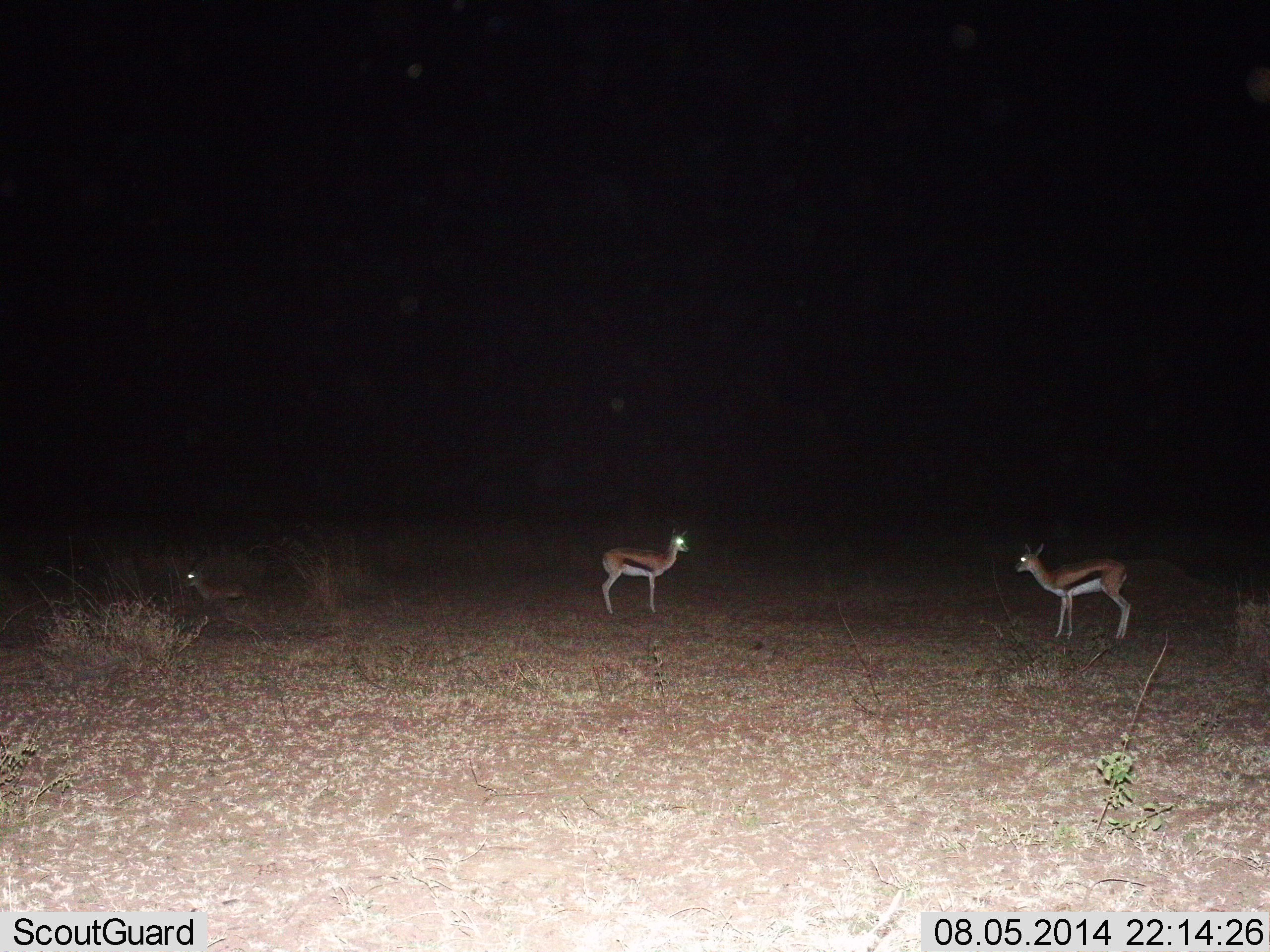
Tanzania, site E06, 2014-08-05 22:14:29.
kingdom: Animalia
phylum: Chordata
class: Mammalia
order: Artiodactyla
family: Bovidae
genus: Eudorcas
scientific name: Eudorcas thomsonii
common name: thomson's gazelle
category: gazellethomsons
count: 3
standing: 100%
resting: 55%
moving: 0%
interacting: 0%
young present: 18%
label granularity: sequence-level